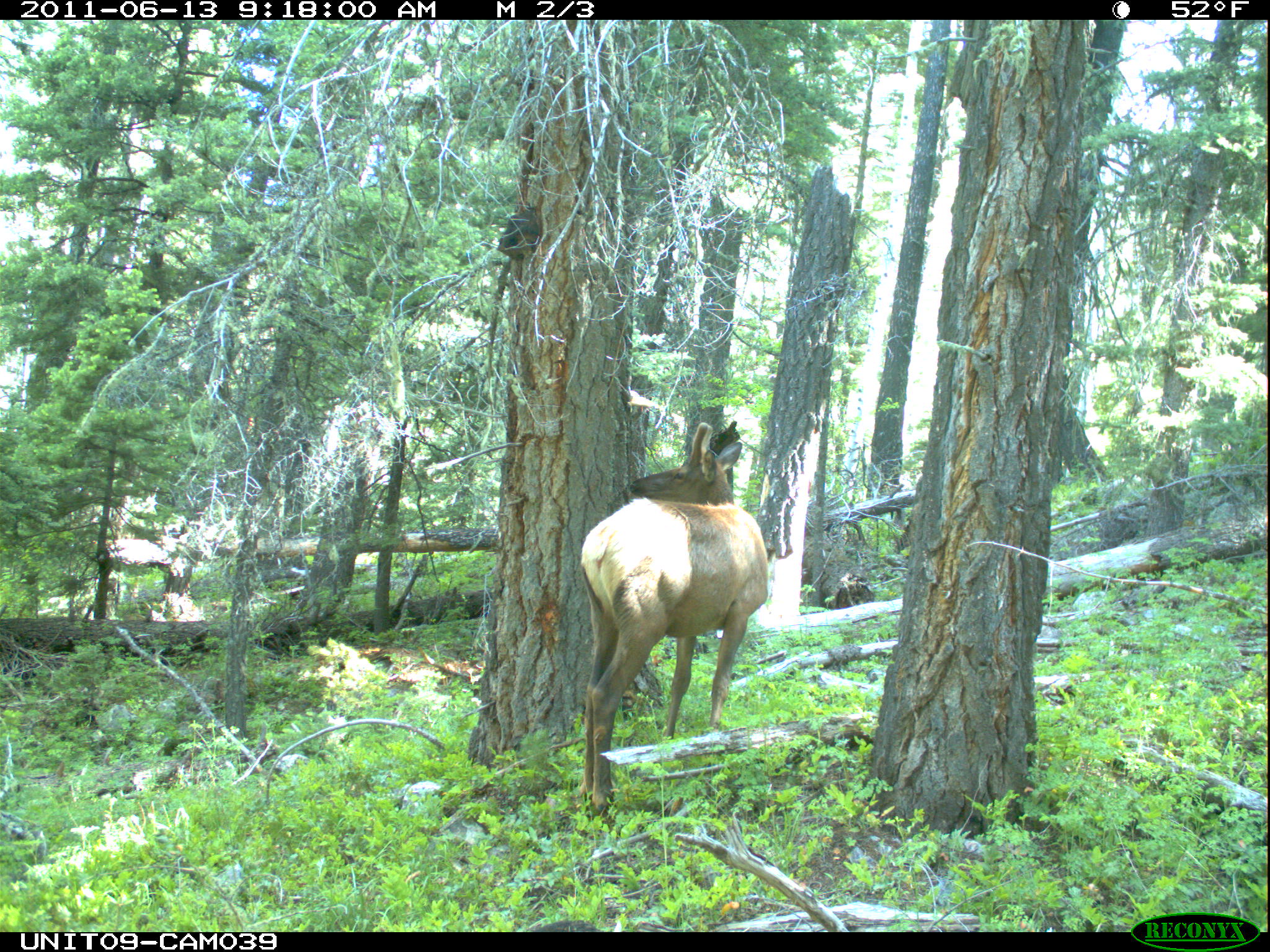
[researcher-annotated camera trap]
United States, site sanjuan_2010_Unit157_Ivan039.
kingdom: Animalia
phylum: Chordata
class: Mammalia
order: Artiodactyla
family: Cervidae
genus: Cervus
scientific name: Cervus elaphus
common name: red deer